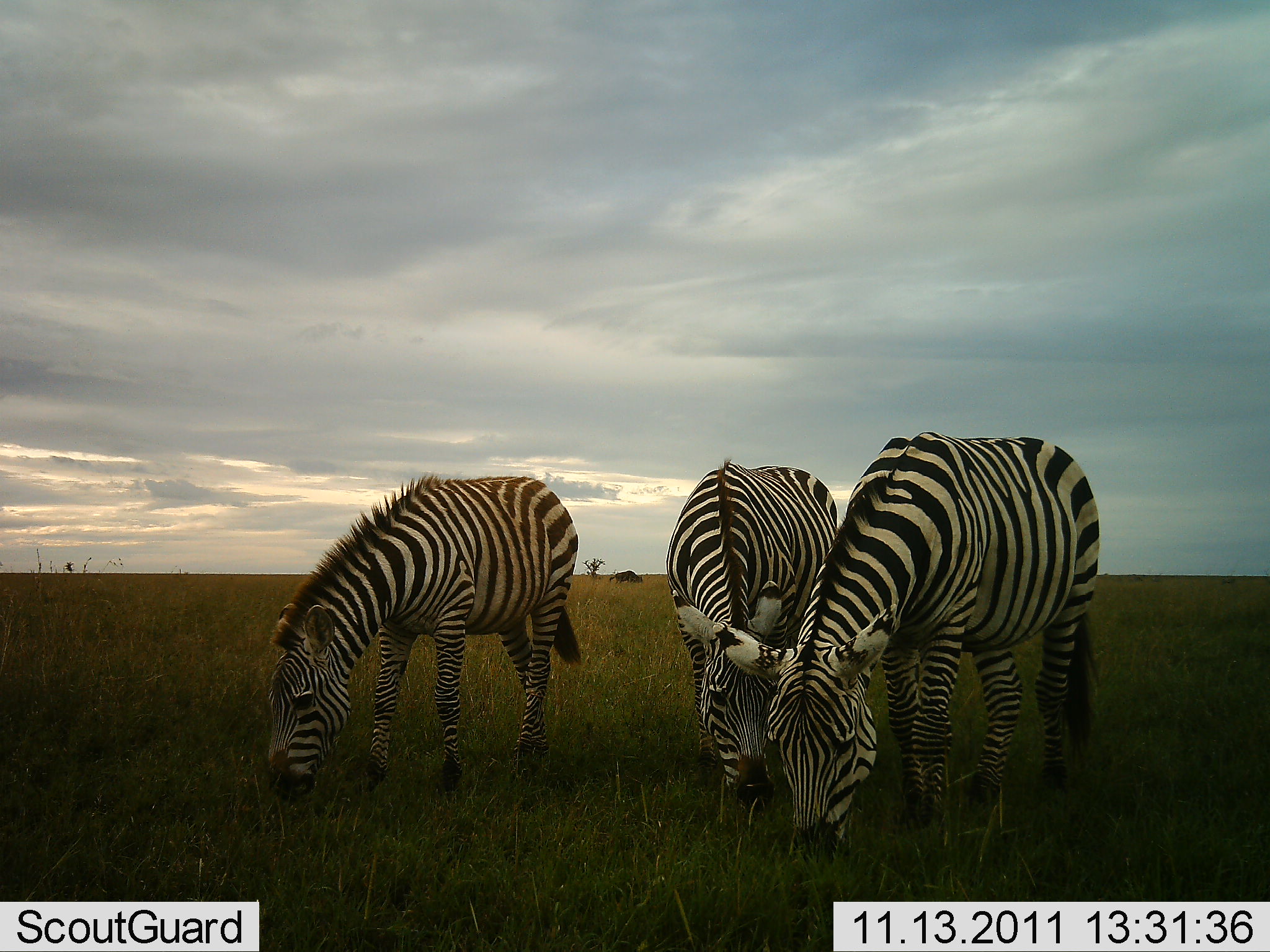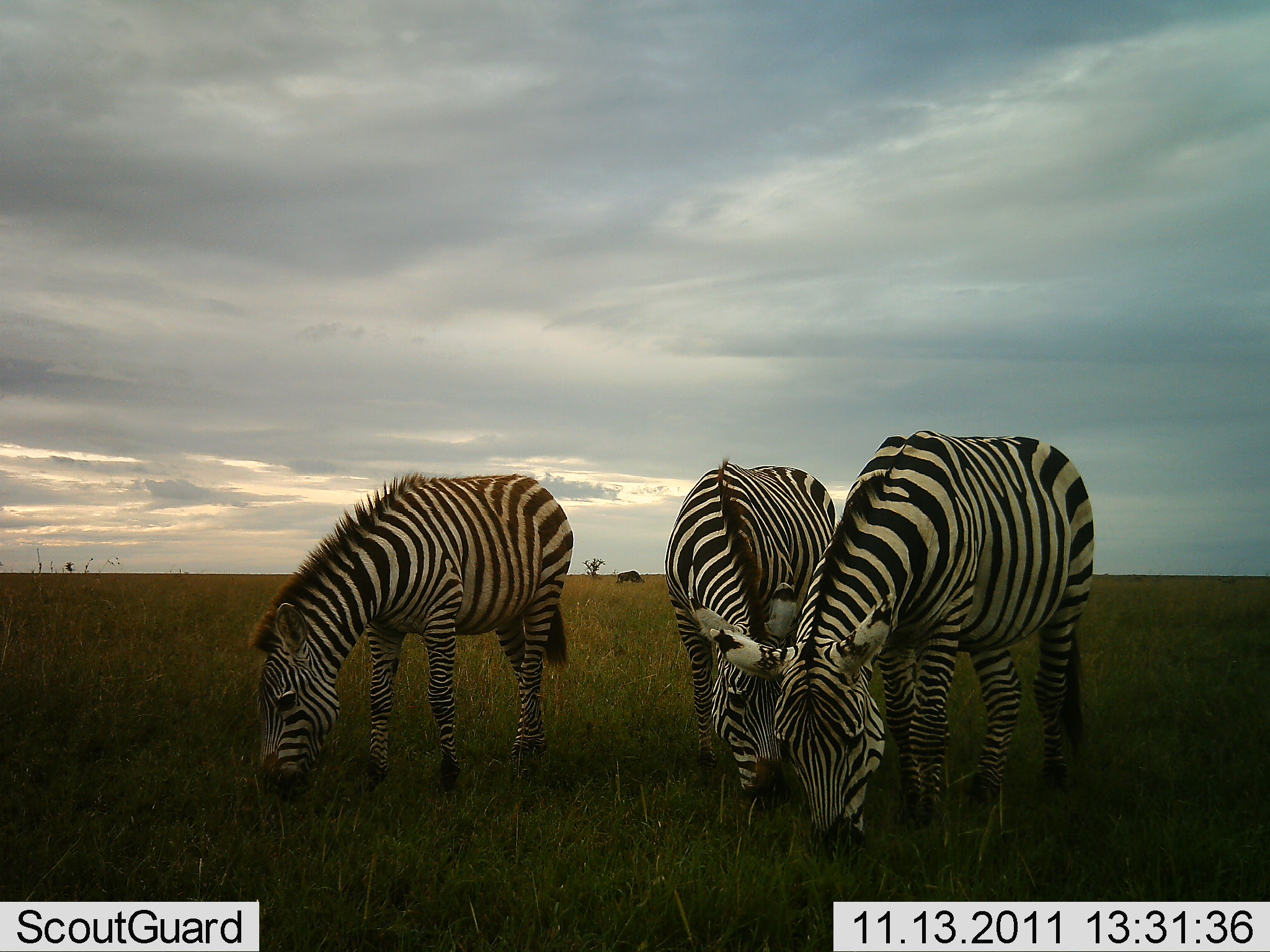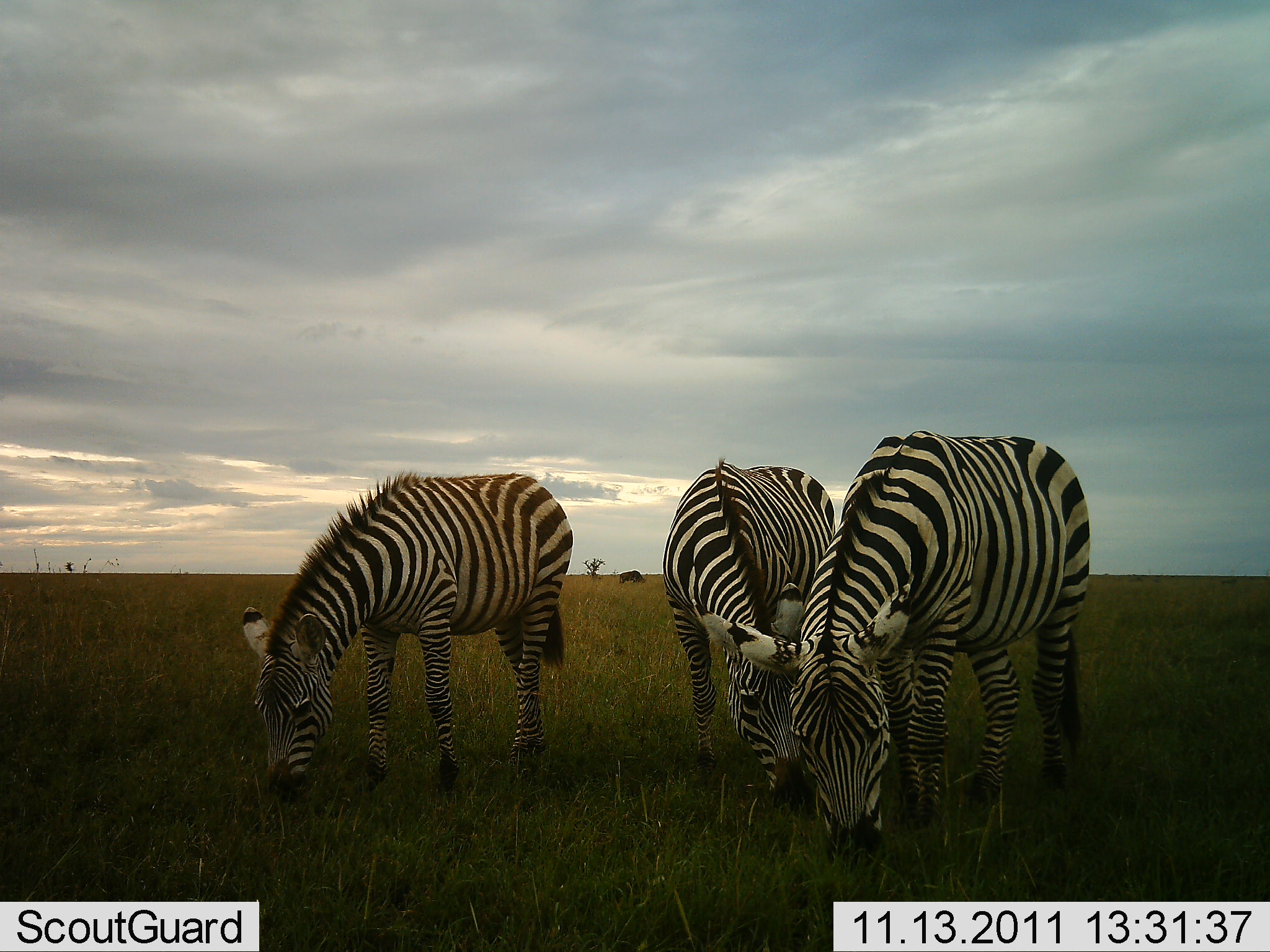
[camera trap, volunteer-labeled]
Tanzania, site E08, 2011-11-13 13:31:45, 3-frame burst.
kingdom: Animalia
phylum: Chordata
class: Mammalia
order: Perissodactyla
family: Equidae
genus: Equus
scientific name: Equus quagga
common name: plains zebra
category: zebra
Zebra (plains zebra) (Equus quagga), count 3. Behavior (volunteer vote fractions): standing 5%, resting 0%, moving 0%, interacting 0%. Young present (vote fraction): 0%. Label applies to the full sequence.